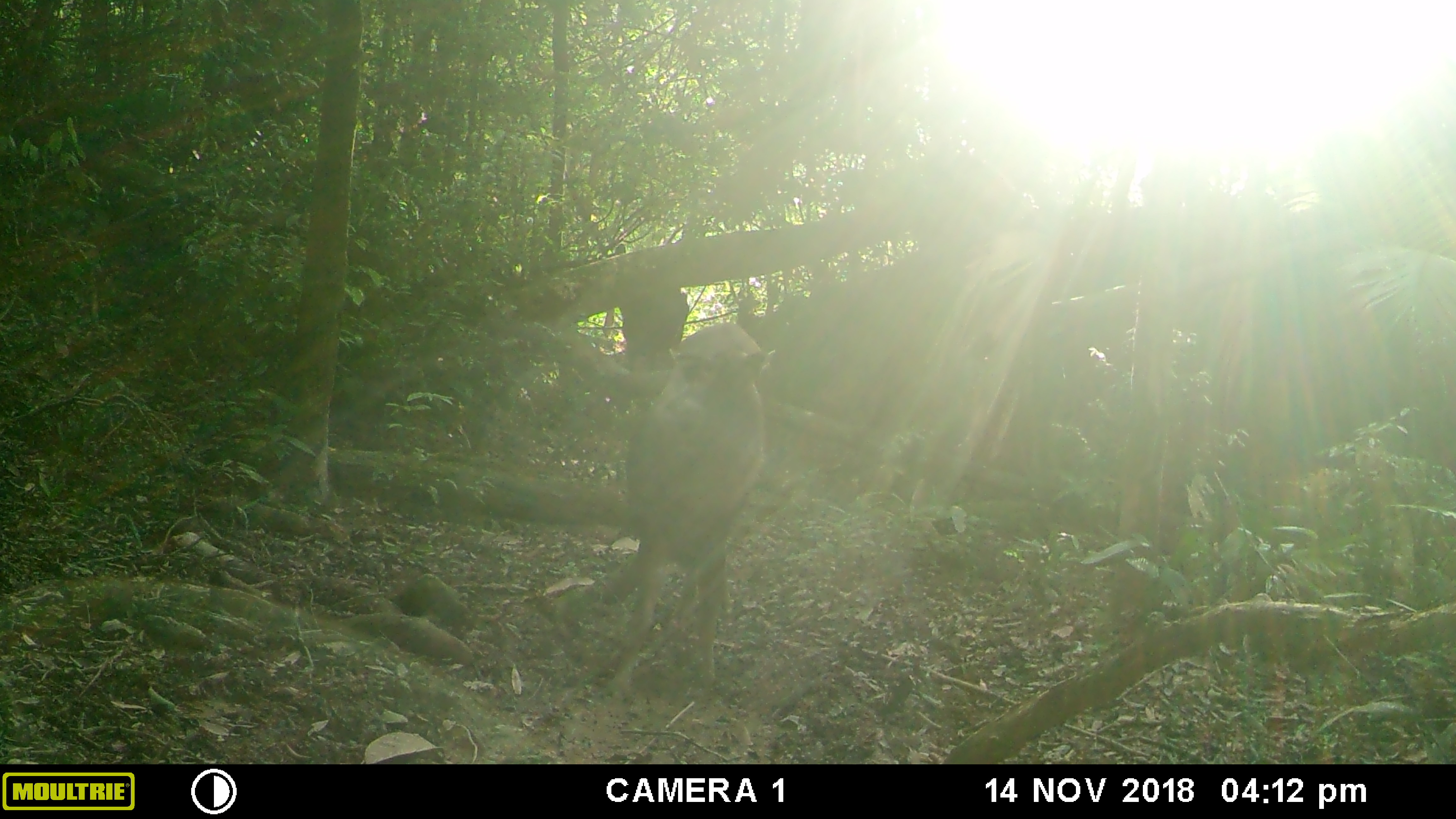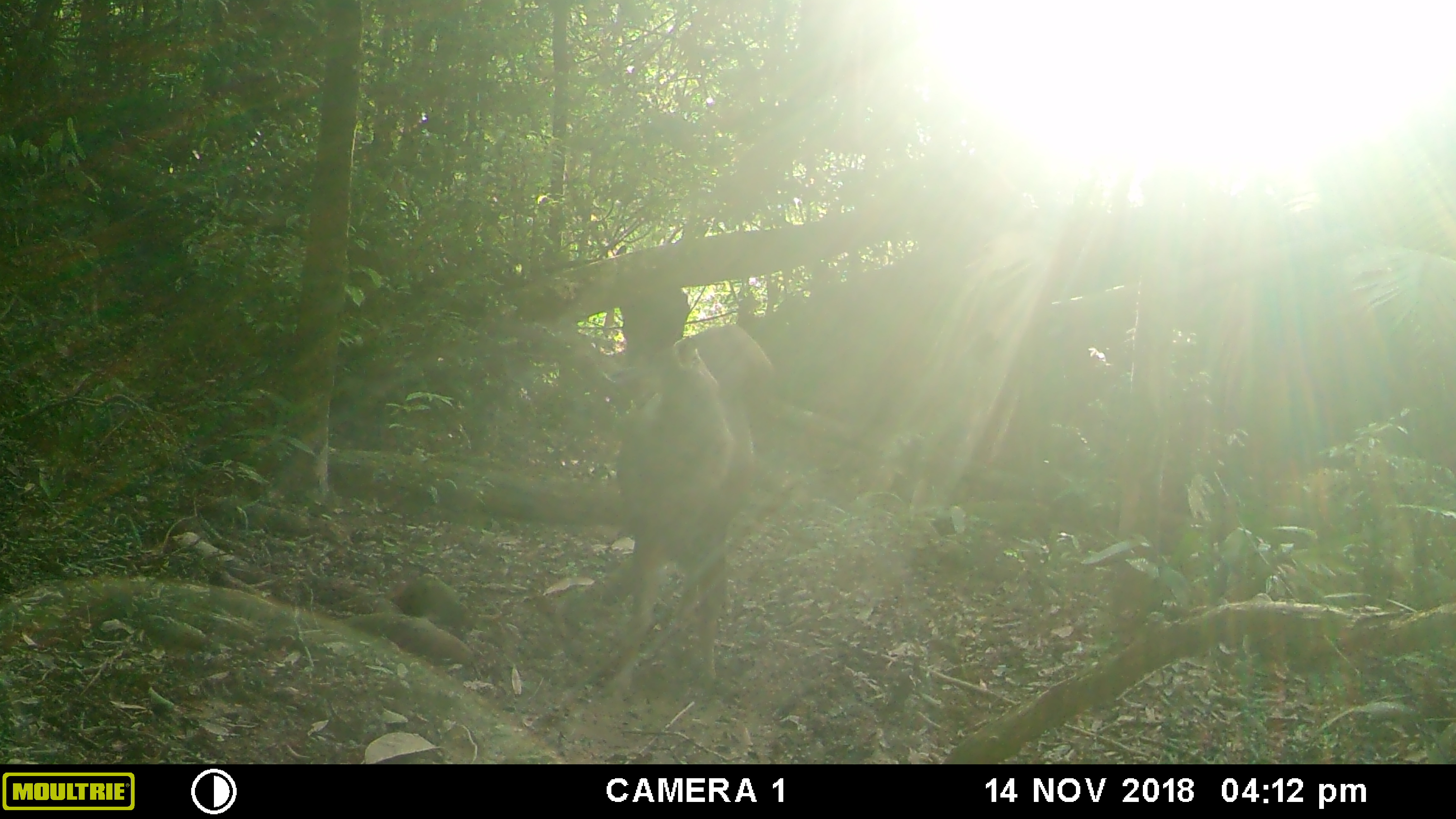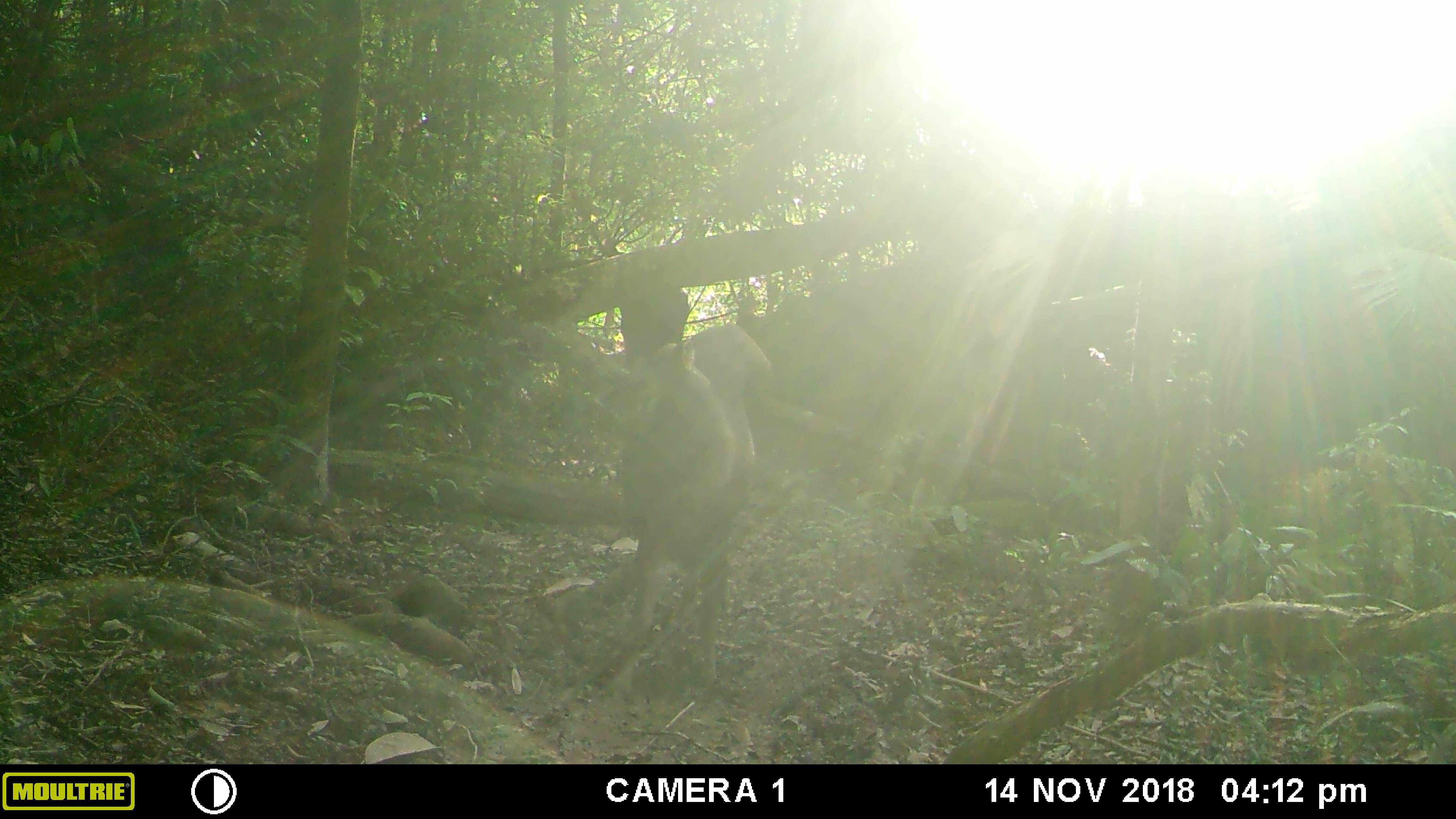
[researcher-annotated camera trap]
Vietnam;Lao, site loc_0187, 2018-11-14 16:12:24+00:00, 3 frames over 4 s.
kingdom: Animalia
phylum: Chordata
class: Mammalia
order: Artiodactyla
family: Cervidae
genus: Rusa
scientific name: Rusa unicolor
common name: sambar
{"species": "sambar (Rusa unicolor)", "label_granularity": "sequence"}